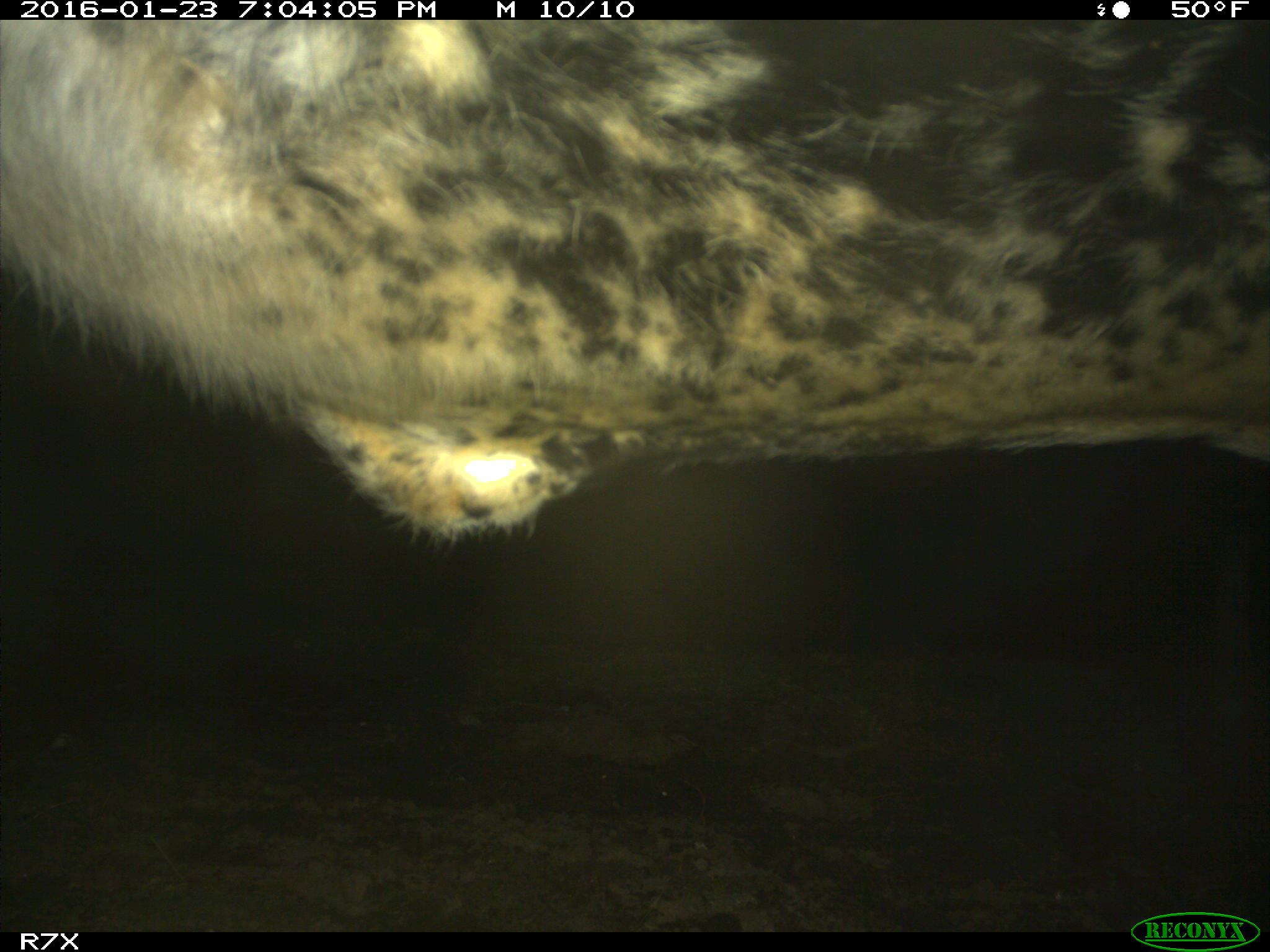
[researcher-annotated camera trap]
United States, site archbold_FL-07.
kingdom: Animalia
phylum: Chordata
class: Mammalia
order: Artiodactyla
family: Bovidae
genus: Bos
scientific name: Bos taurus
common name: domestic cow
Bos taurus (domestic cow).